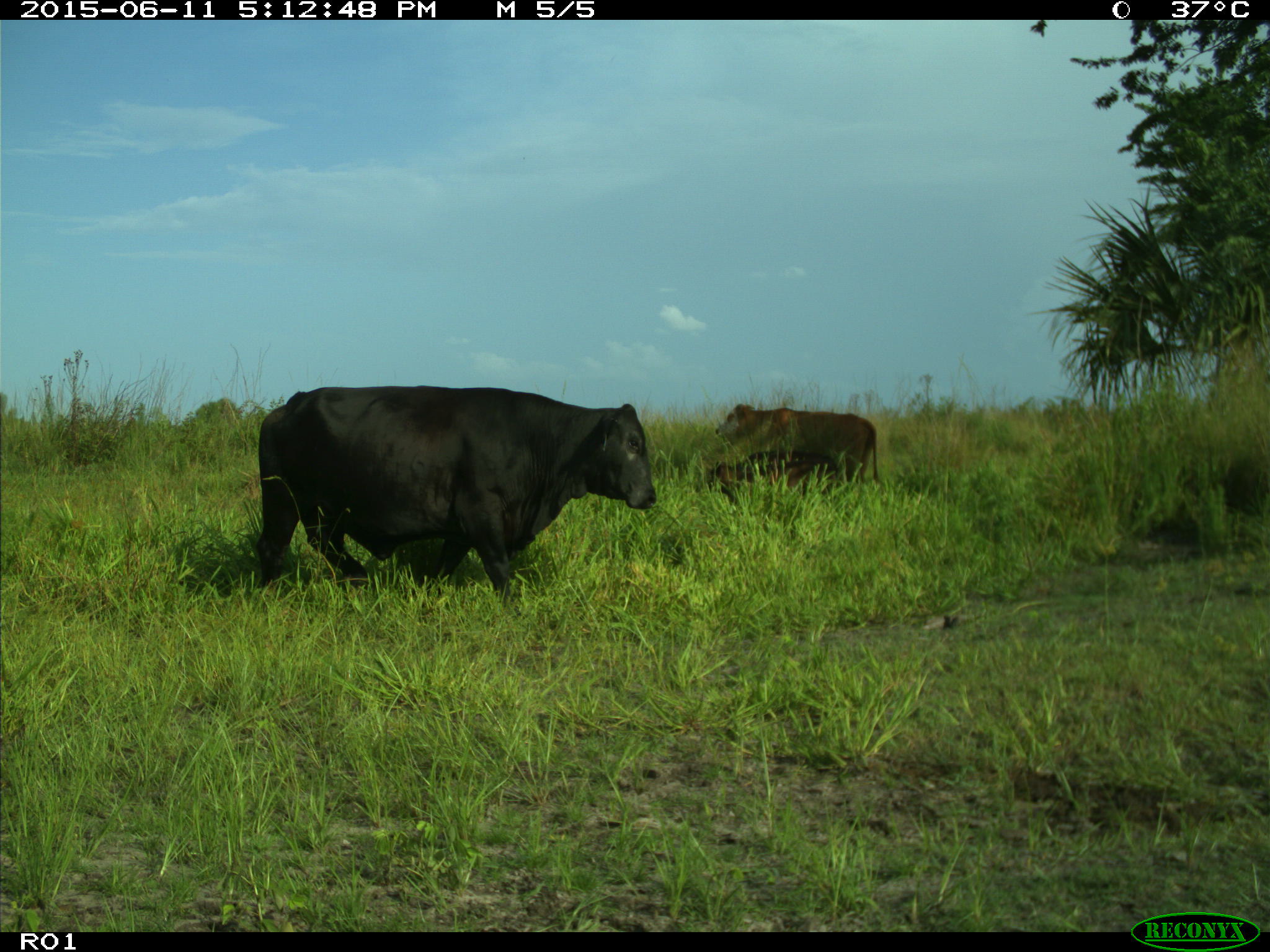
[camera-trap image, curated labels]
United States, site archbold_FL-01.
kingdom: Animalia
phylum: Chordata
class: Mammalia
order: Artiodactyla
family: Bovidae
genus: Bos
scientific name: Bos taurus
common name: domestic cow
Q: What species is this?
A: Bos taurus (domestic cow).